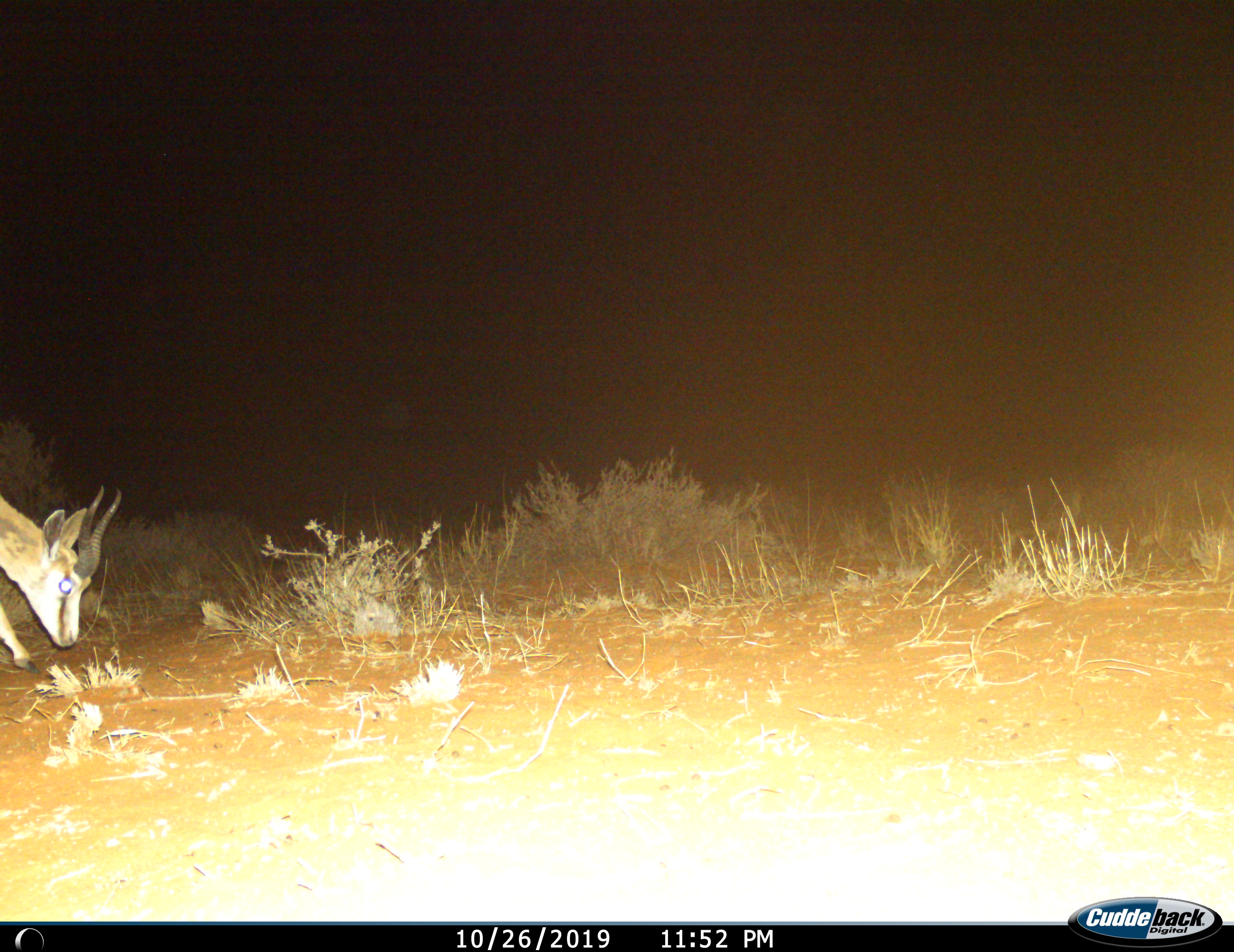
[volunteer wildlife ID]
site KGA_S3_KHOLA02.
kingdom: Animalia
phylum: Chordata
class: Mammalia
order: Artiodactyla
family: Bovidae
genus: Antidorcas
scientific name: Antidorcas marsupialis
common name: springbok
Springbok (Antidorcas marsupialis), count 1. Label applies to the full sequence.